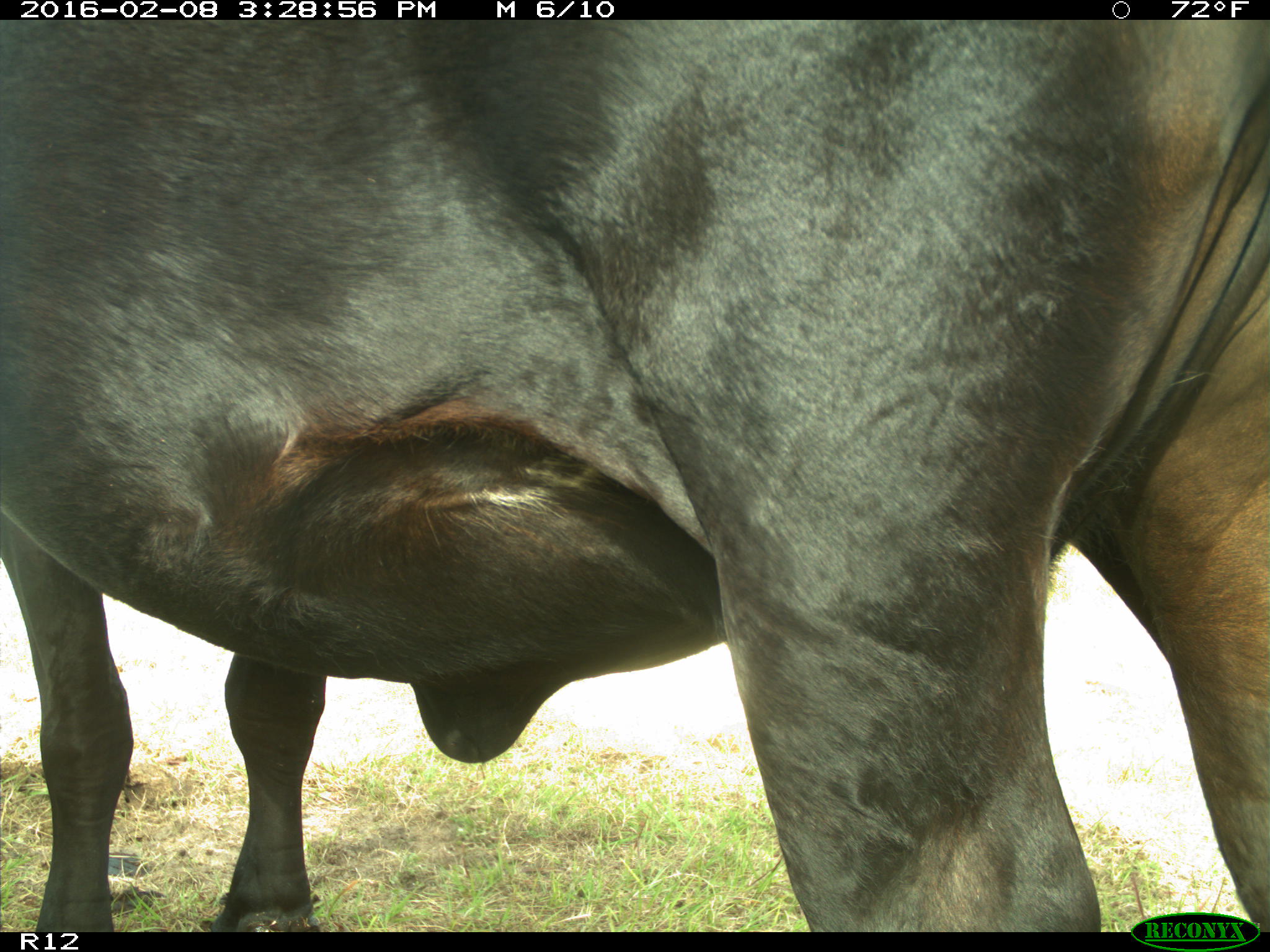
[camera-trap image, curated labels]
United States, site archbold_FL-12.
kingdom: Animalia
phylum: Chordata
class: Mammalia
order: Artiodactyla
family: Bovidae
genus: Bos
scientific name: Bos taurus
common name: domestic cow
Bos taurus (domestic cow).